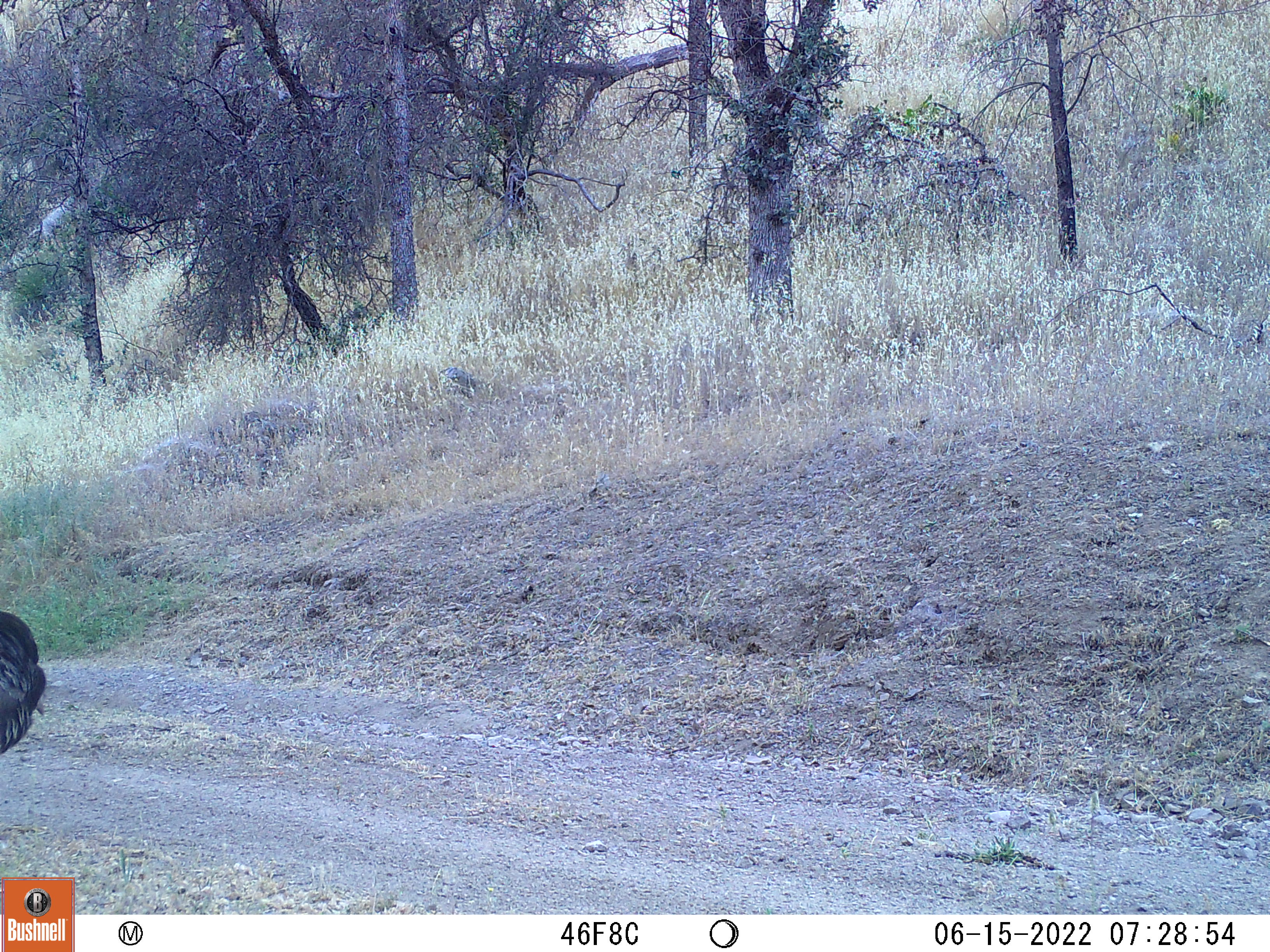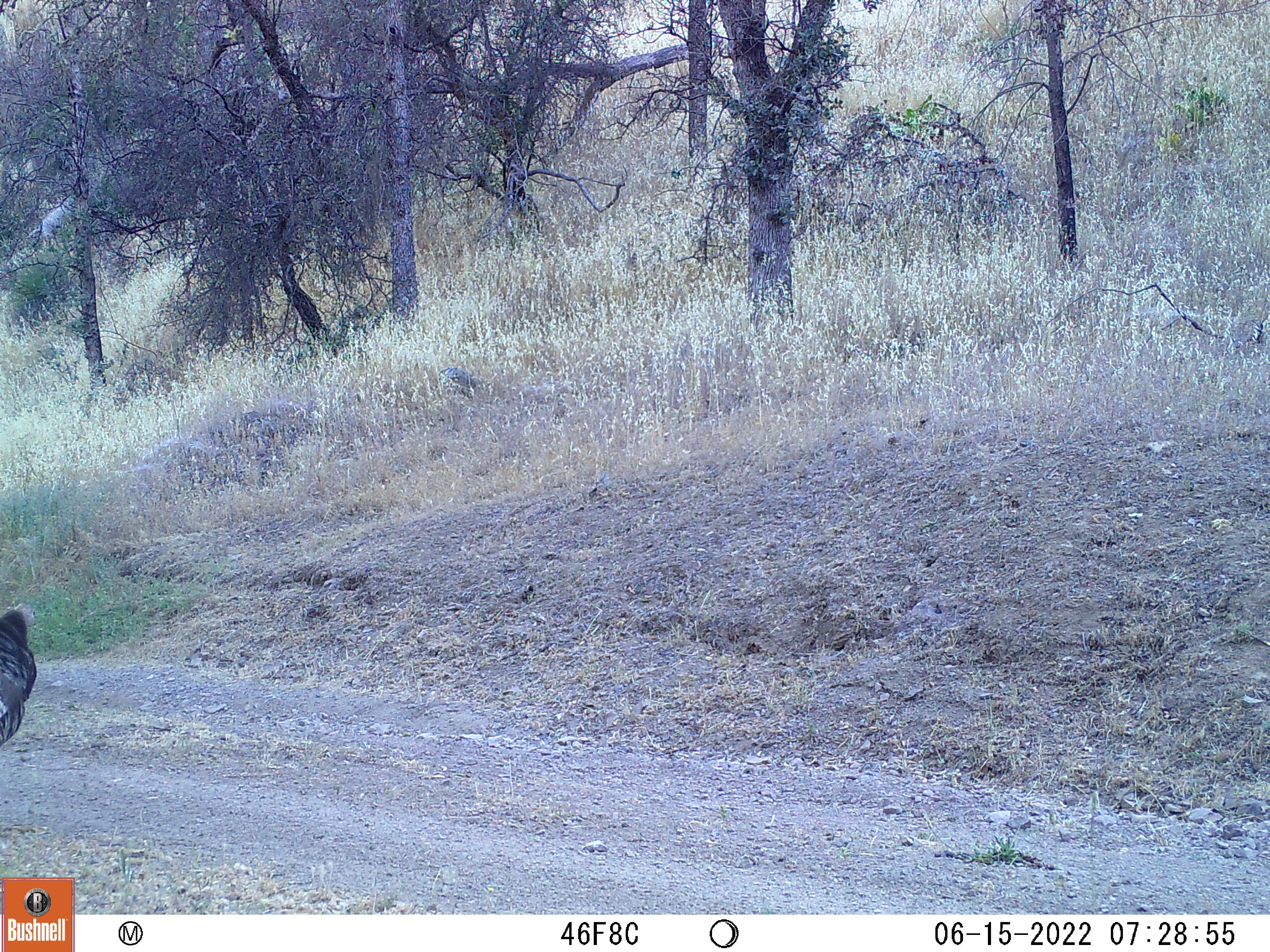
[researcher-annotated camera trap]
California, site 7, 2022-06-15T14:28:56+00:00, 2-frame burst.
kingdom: Animalia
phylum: Chordata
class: Aves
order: Galliformes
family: Phasianidae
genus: Meleagris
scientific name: Meleagris gallopavo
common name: turkey